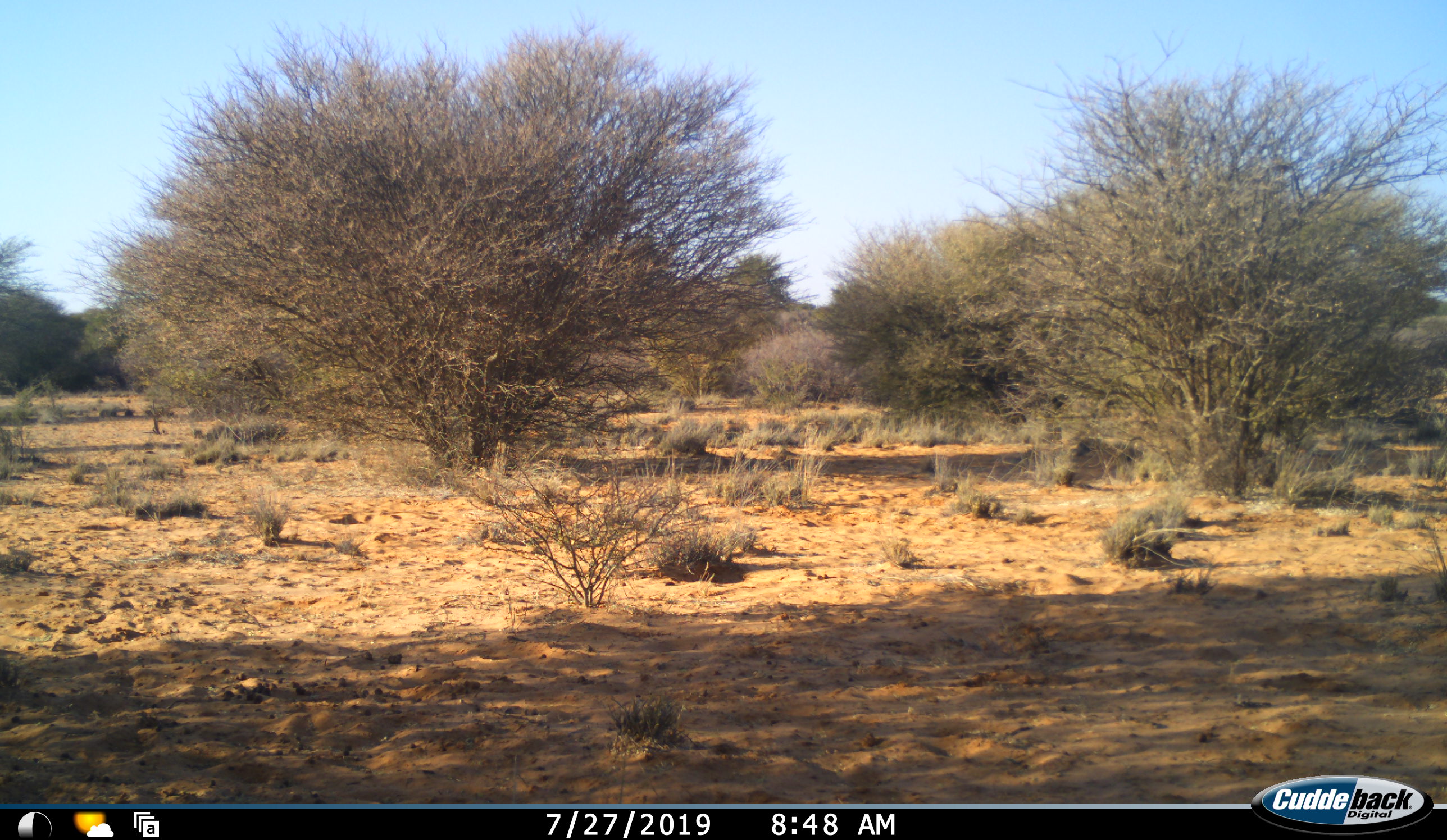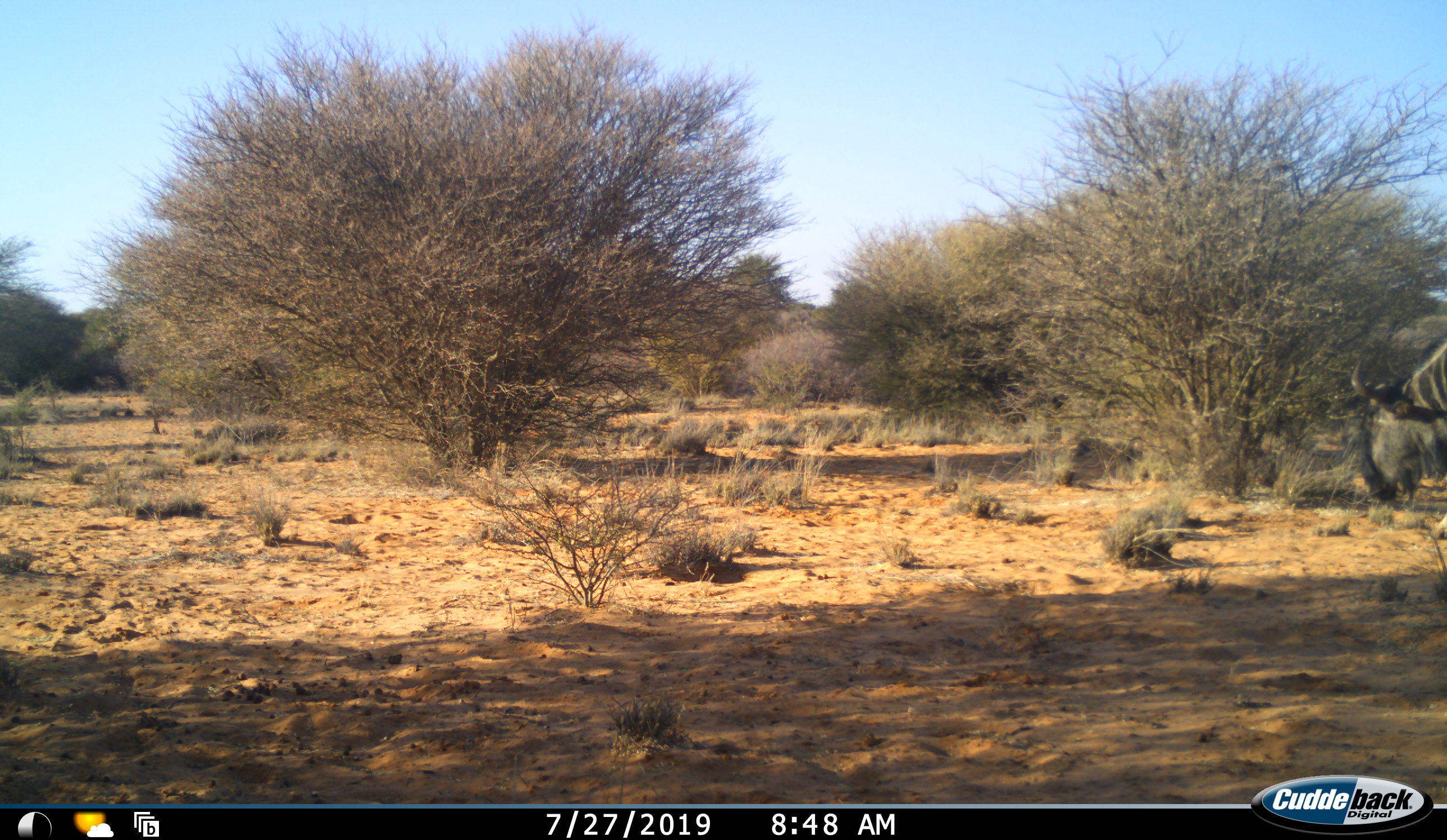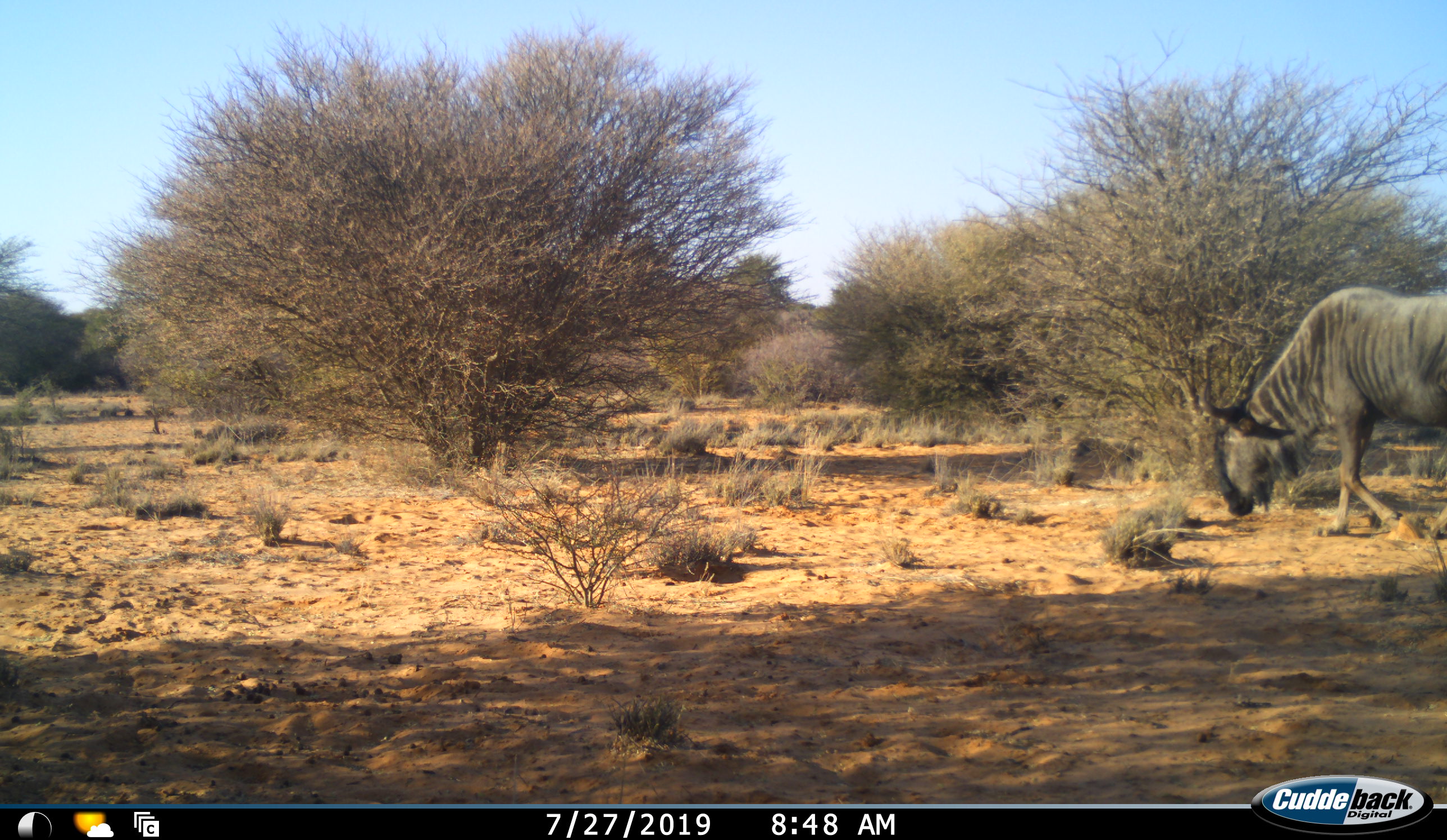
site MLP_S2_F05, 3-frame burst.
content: unidentified animal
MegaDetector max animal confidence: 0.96